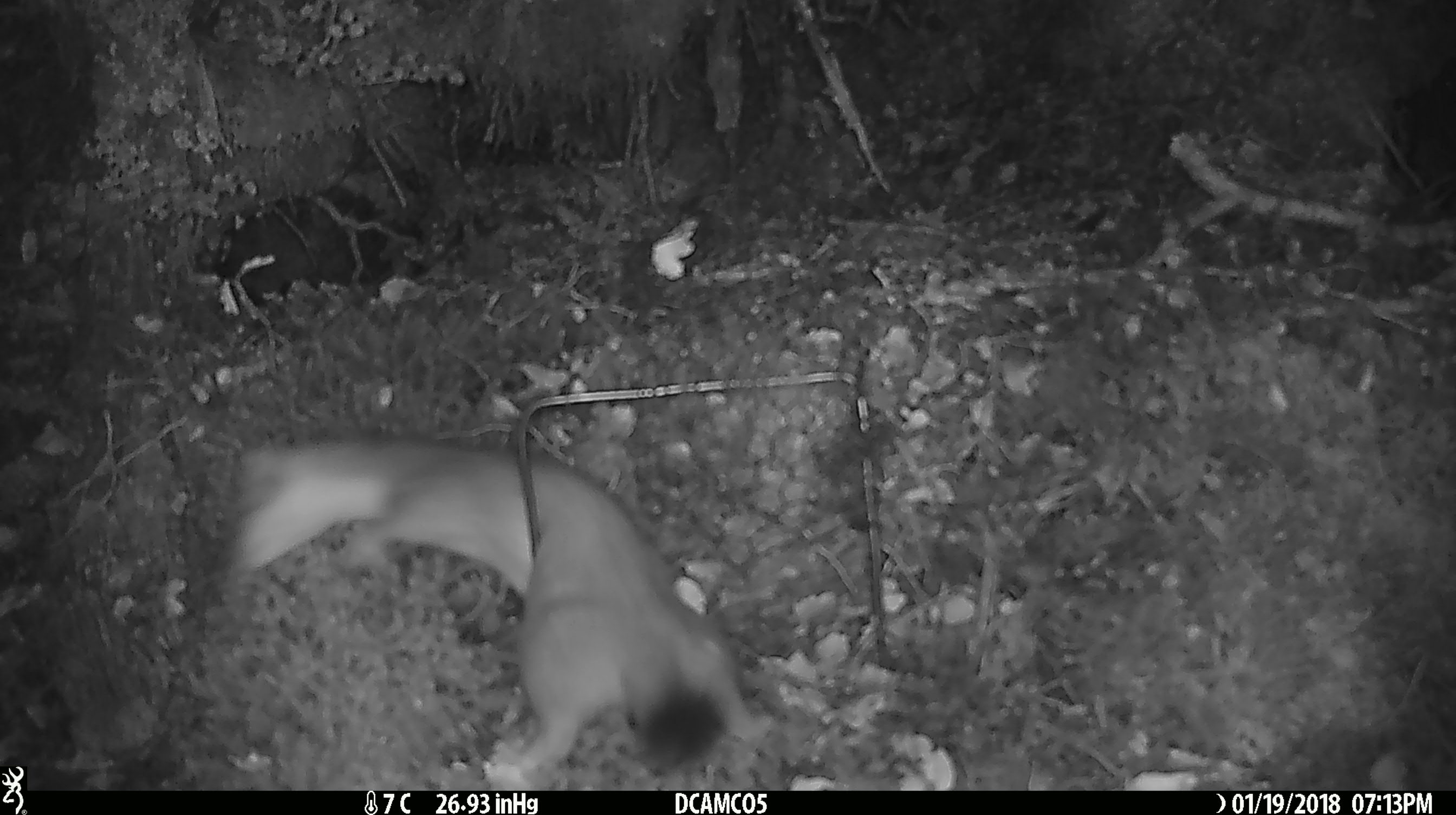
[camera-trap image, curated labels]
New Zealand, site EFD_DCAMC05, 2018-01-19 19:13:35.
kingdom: Animalia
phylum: Chordata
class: Mammalia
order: Carnivora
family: Mustelidae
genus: Mustela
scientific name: Mustela erminea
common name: stoat